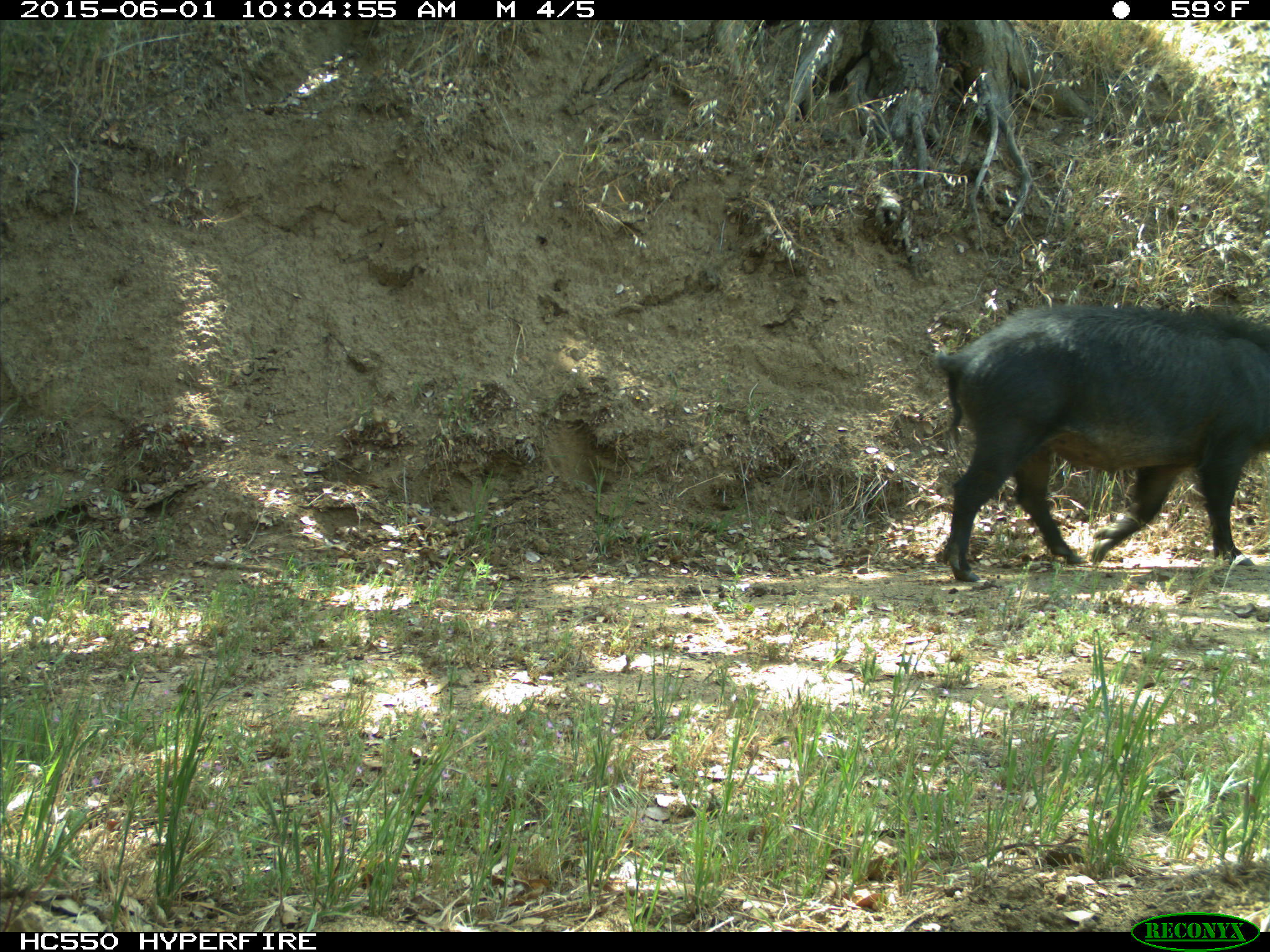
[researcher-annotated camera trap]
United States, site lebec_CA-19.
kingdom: Animalia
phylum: Chordata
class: Mammalia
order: Artiodactyla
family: Suidae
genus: Sus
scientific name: Sus scrofa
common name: wild boar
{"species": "Sus scrofa (wild boar)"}